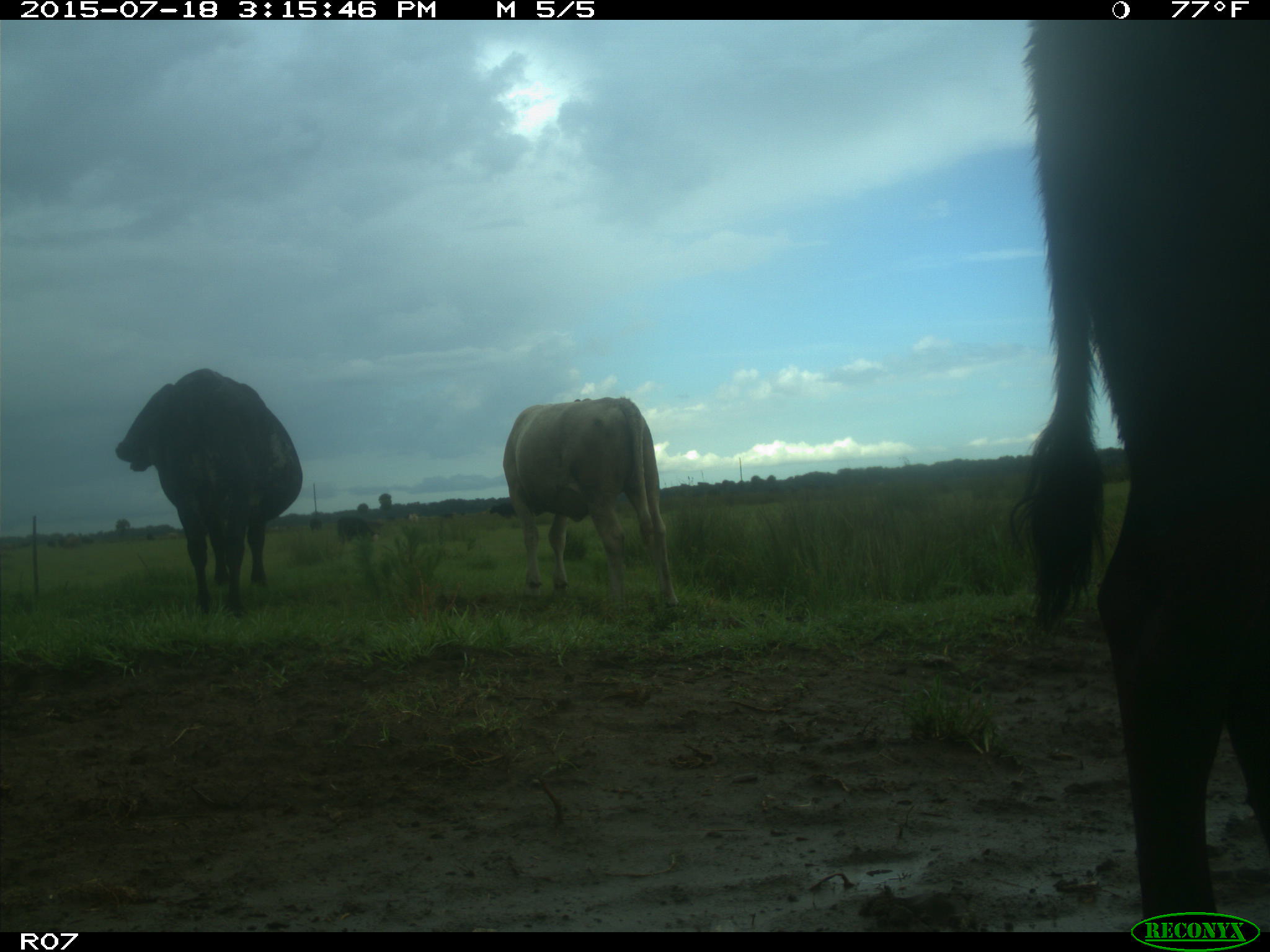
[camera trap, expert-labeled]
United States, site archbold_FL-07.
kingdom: Animalia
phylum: Chordata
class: Mammalia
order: Artiodactyla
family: Bovidae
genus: Bos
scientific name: Bos taurus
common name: domestic cow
Bos taurus (domestic cow).